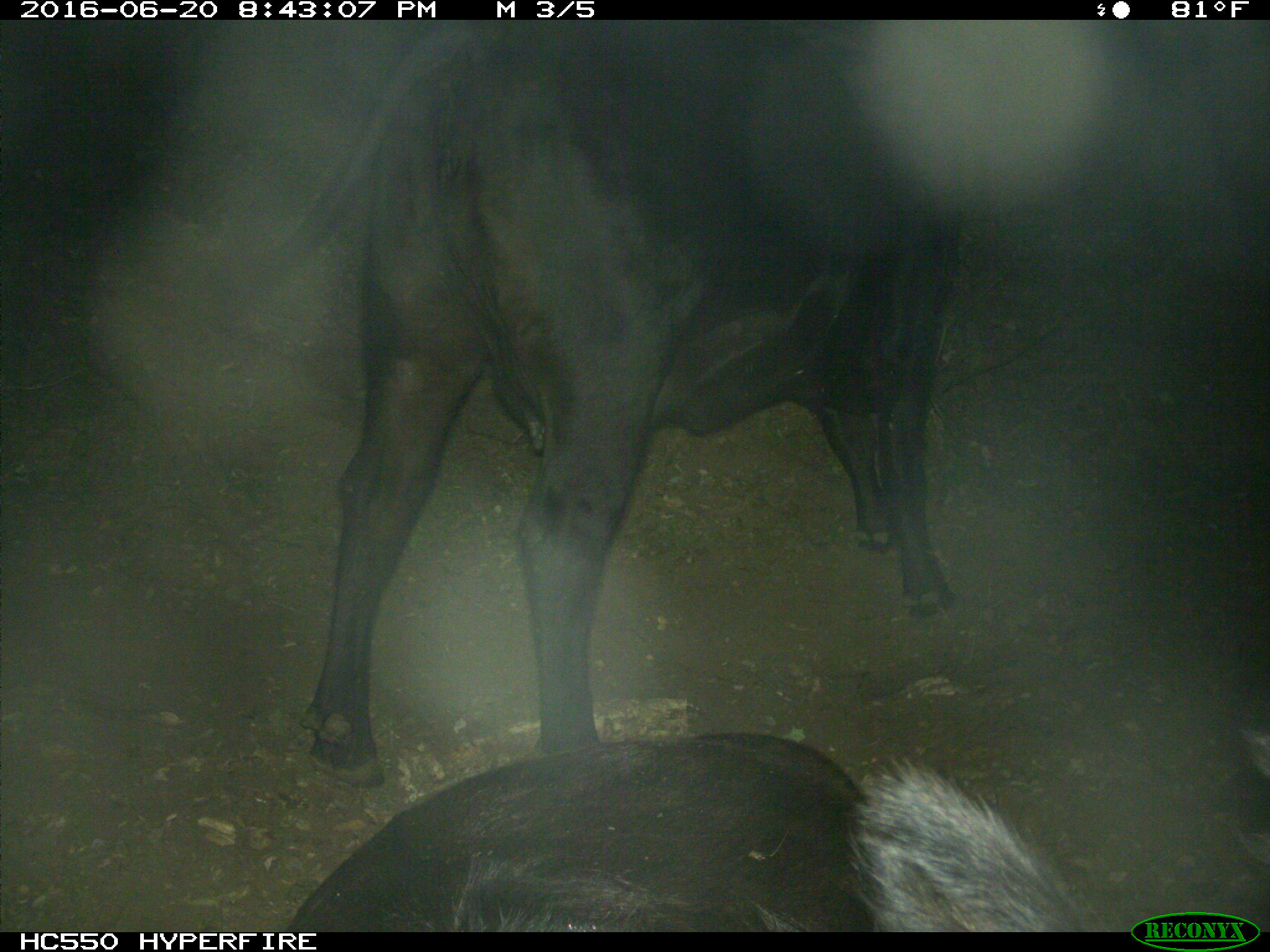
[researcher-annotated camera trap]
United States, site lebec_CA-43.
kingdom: Animalia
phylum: Chordata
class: Mammalia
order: Artiodactyla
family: Bovidae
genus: Bos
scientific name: Bos taurus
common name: domestic cow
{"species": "Bos taurus (domestic cow)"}